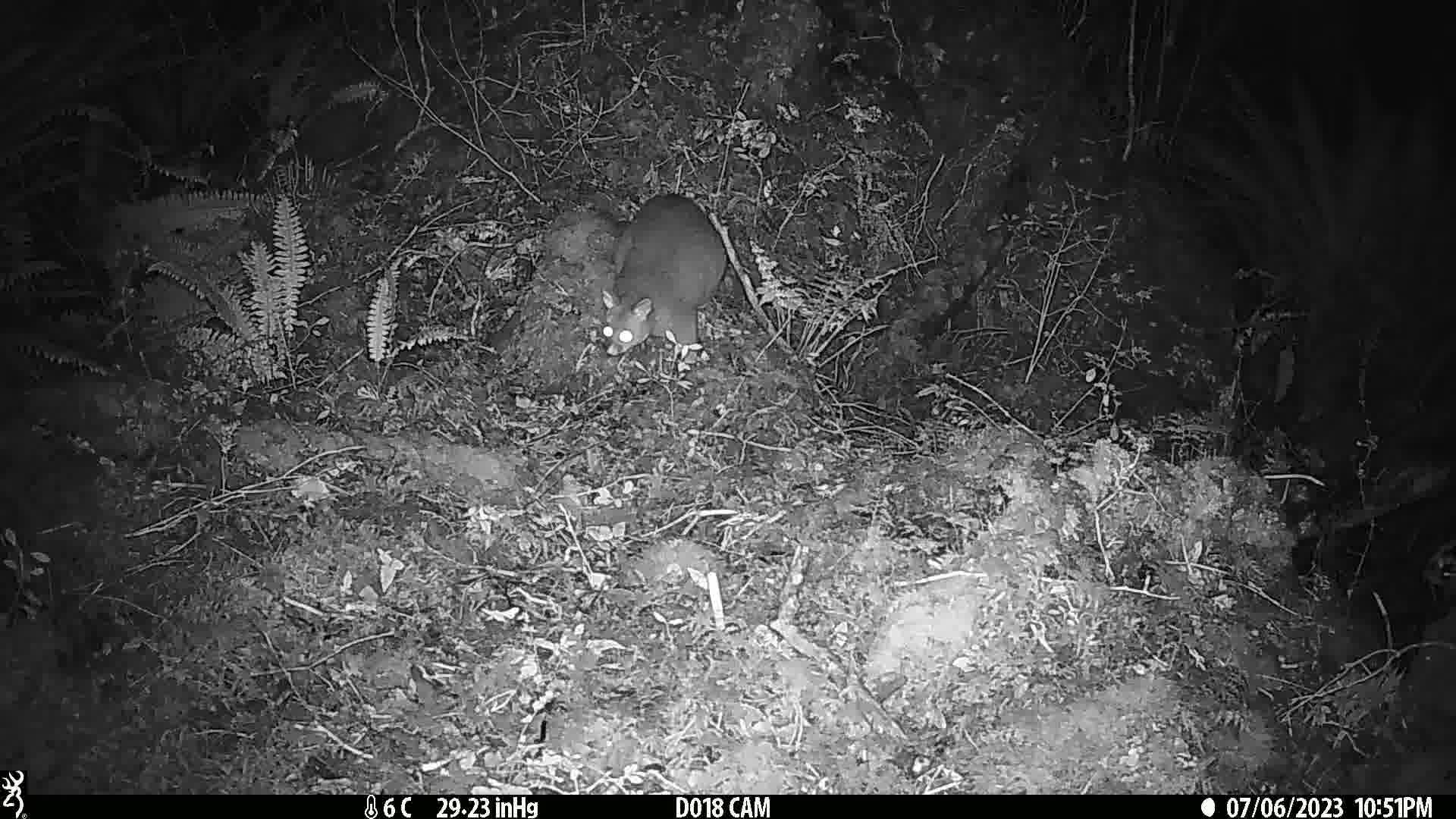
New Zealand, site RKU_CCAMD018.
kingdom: Animalia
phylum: Chordata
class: Mammalia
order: Diprotodontia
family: Phalangeridae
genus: Trichosurus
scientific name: Trichosurus vulpecula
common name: common brushtail possum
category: possum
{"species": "possum (common brushtail possum) (Trichosurus vulpecula)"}